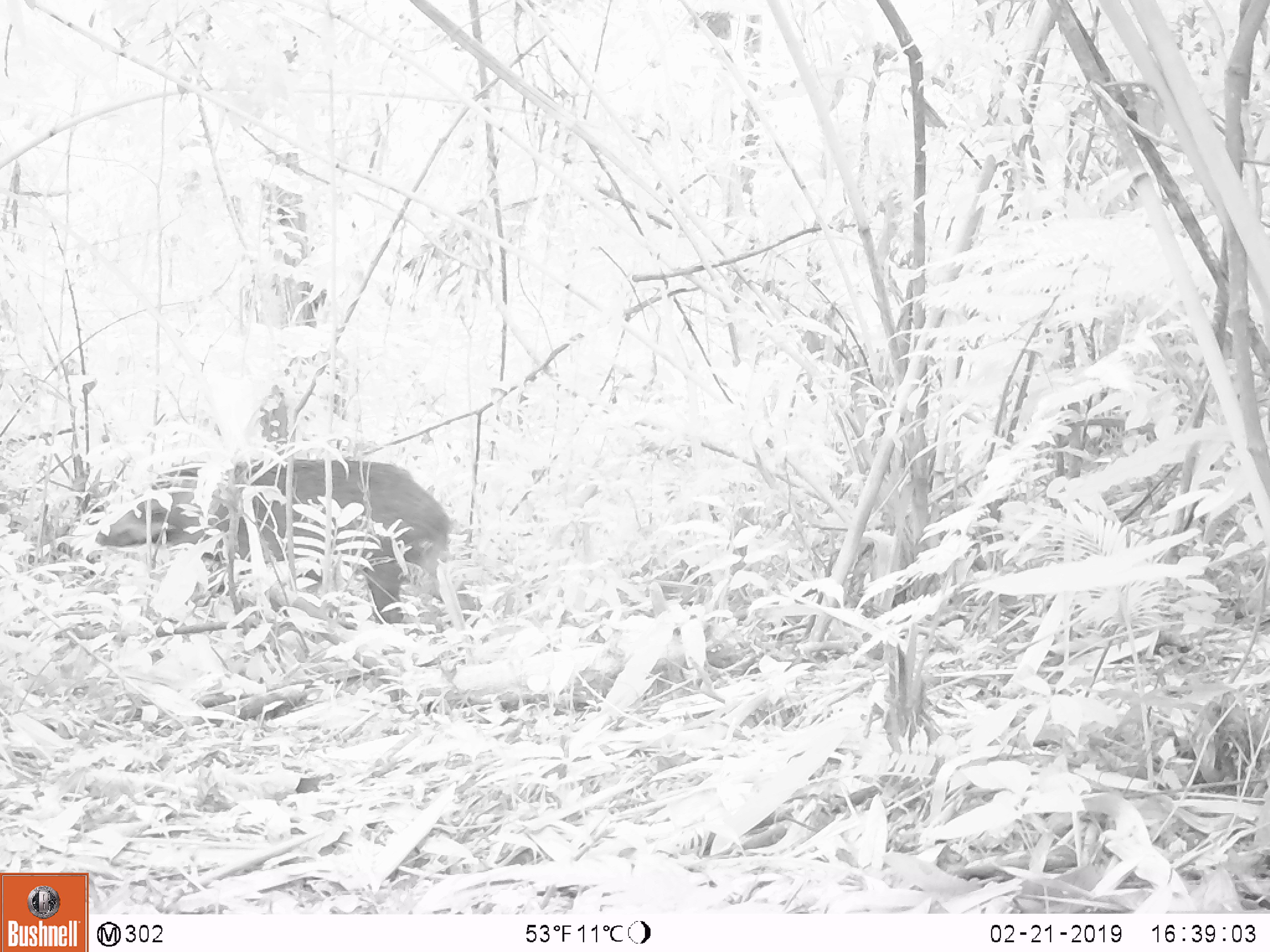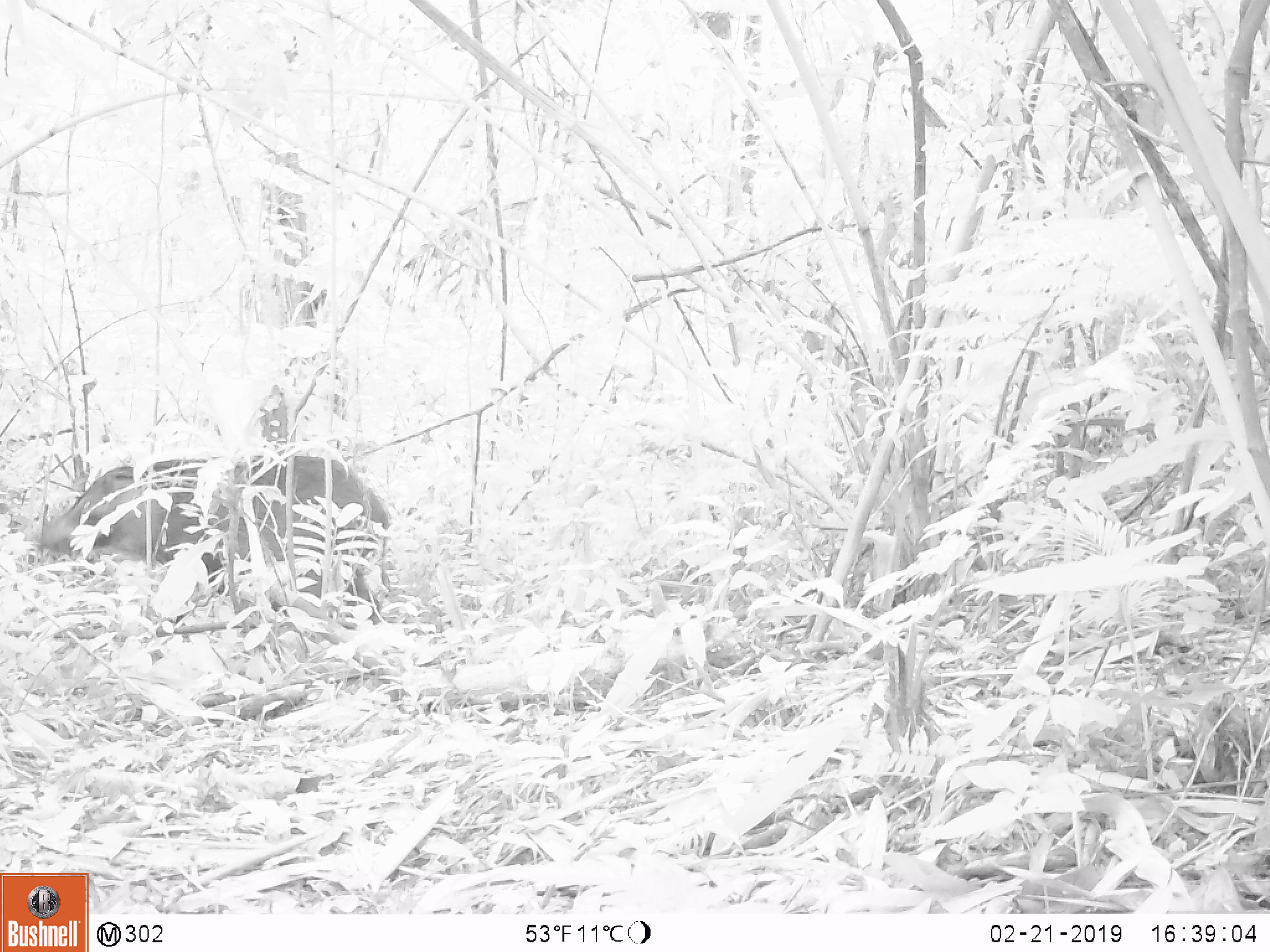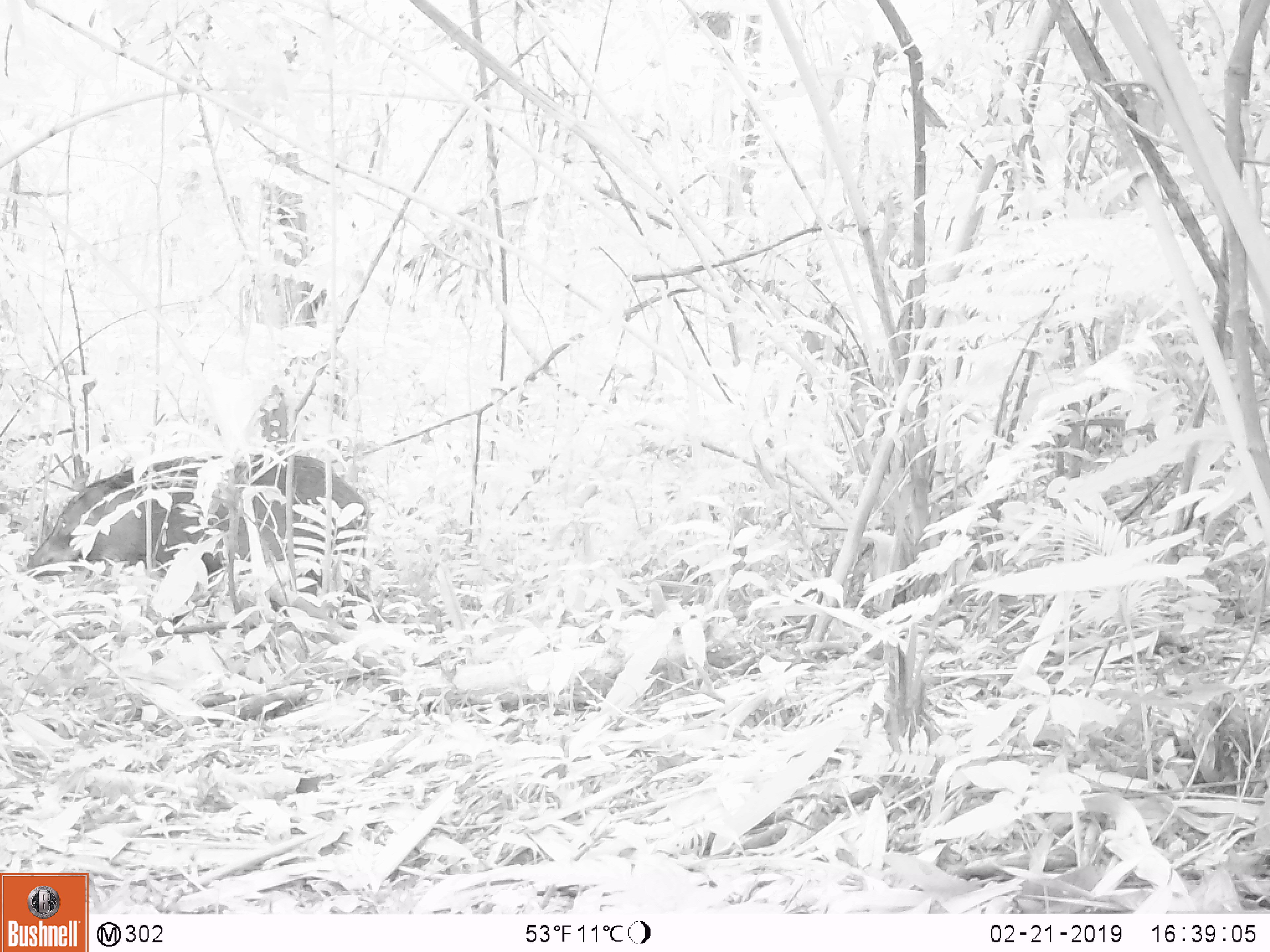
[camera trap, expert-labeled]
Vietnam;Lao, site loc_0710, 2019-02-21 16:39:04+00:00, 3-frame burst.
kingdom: Animalia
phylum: Chordata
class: Mammalia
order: Artiodactyla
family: Suidae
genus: Sus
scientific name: Sus scrofa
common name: eurasian wild pig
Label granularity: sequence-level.